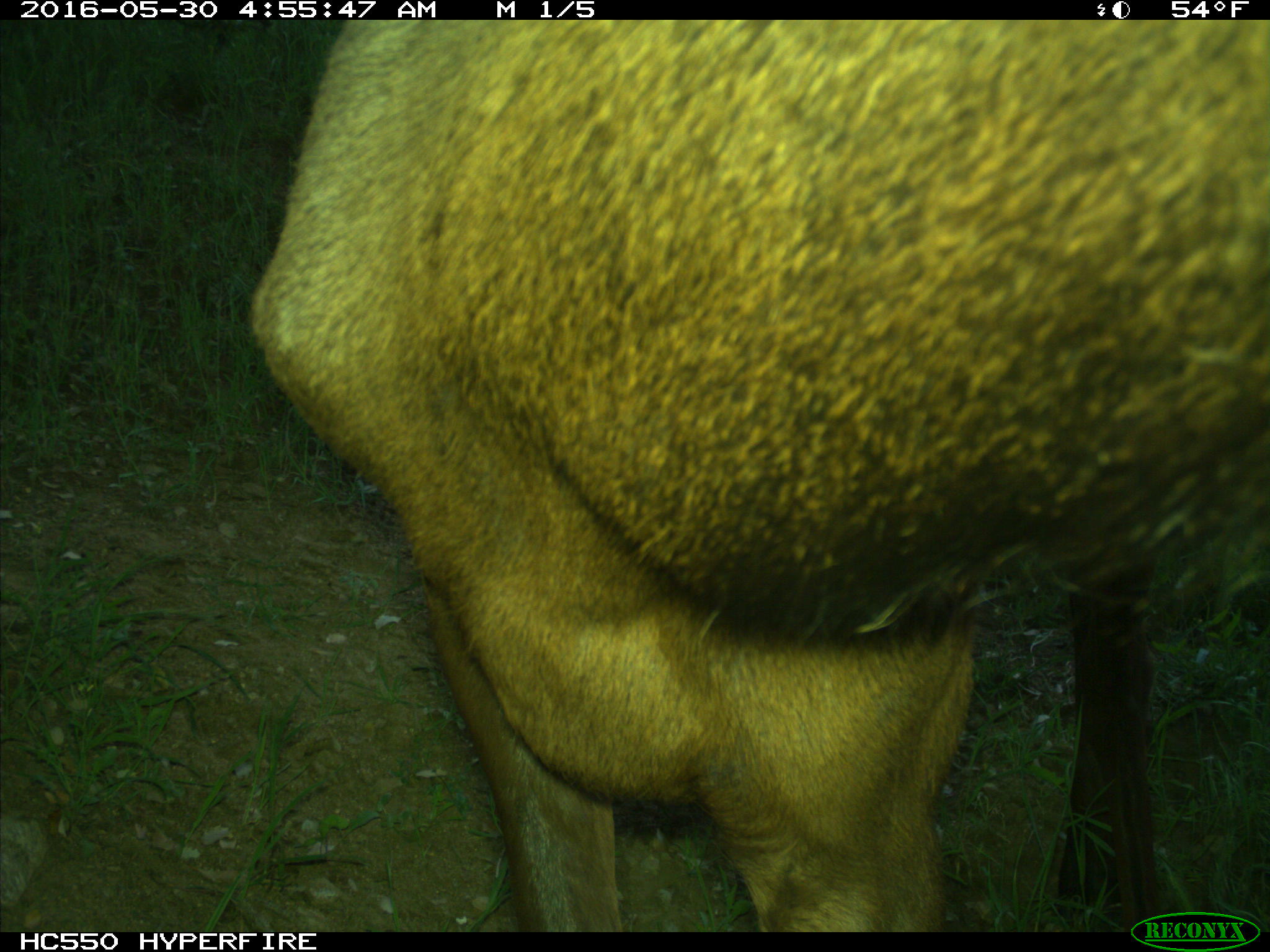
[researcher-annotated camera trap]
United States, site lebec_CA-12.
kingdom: Animalia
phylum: Chordata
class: Mammalia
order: Artiodactyla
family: Cervidae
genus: Cervus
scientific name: Cervus canadensis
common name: elk